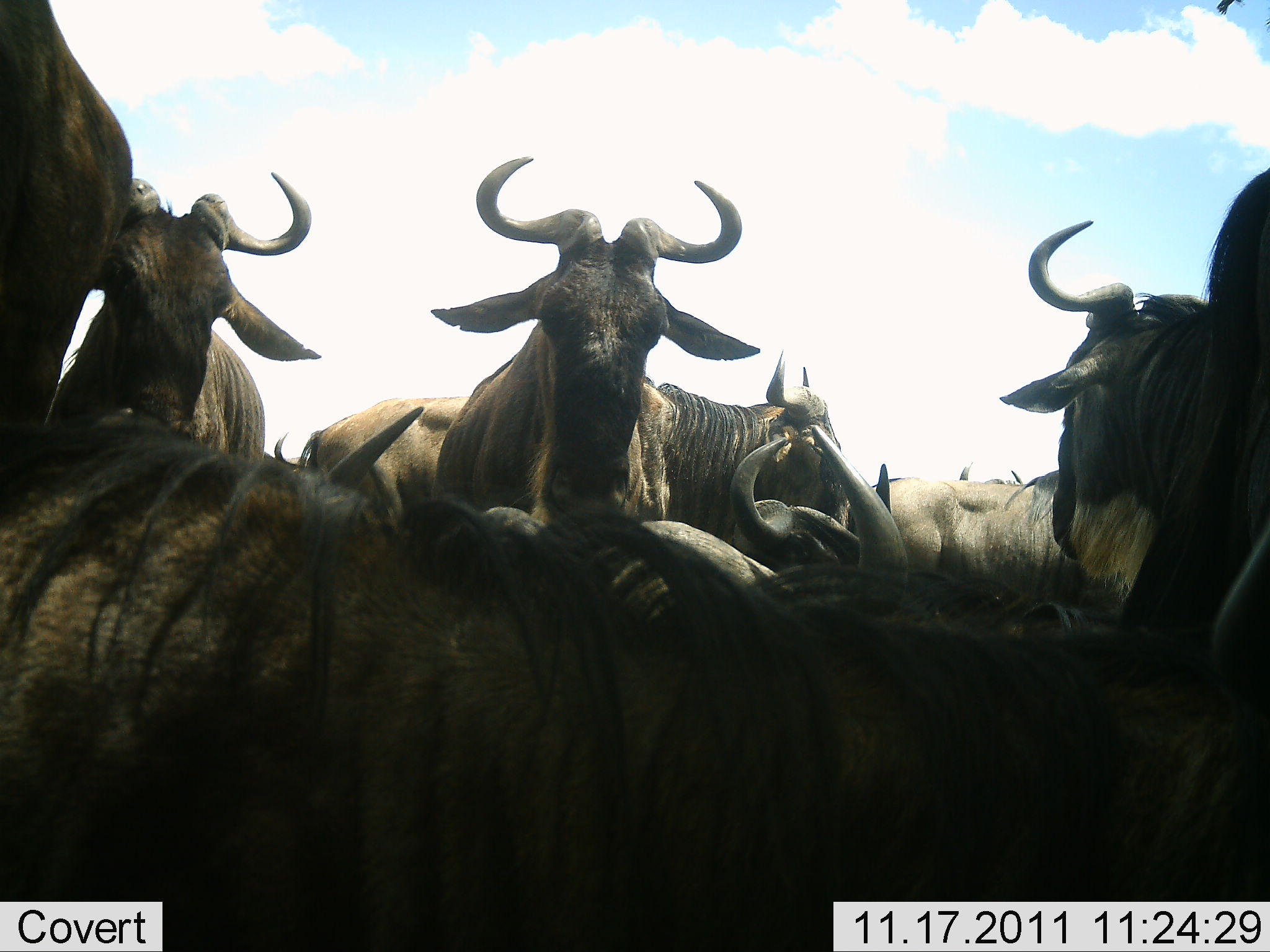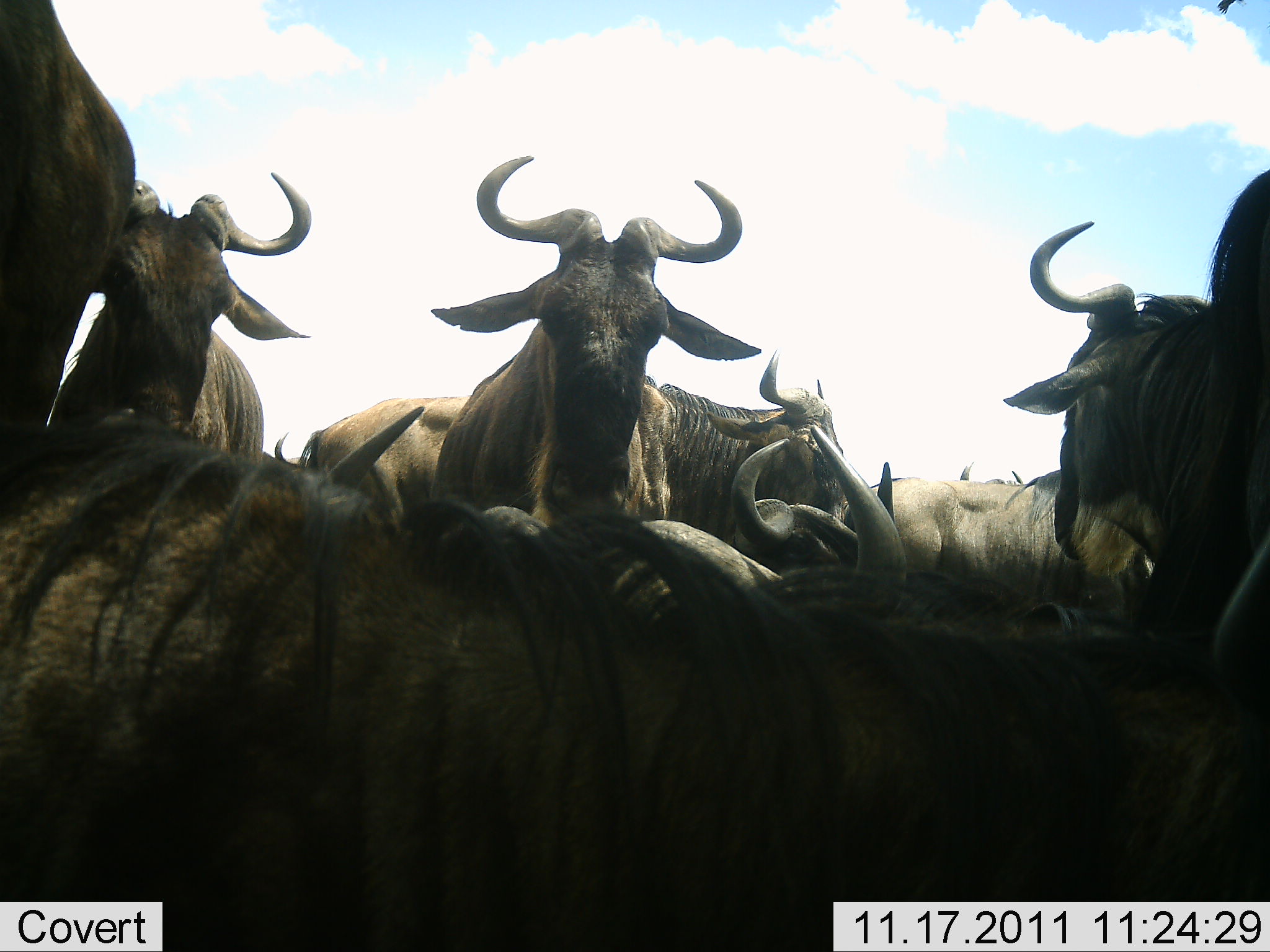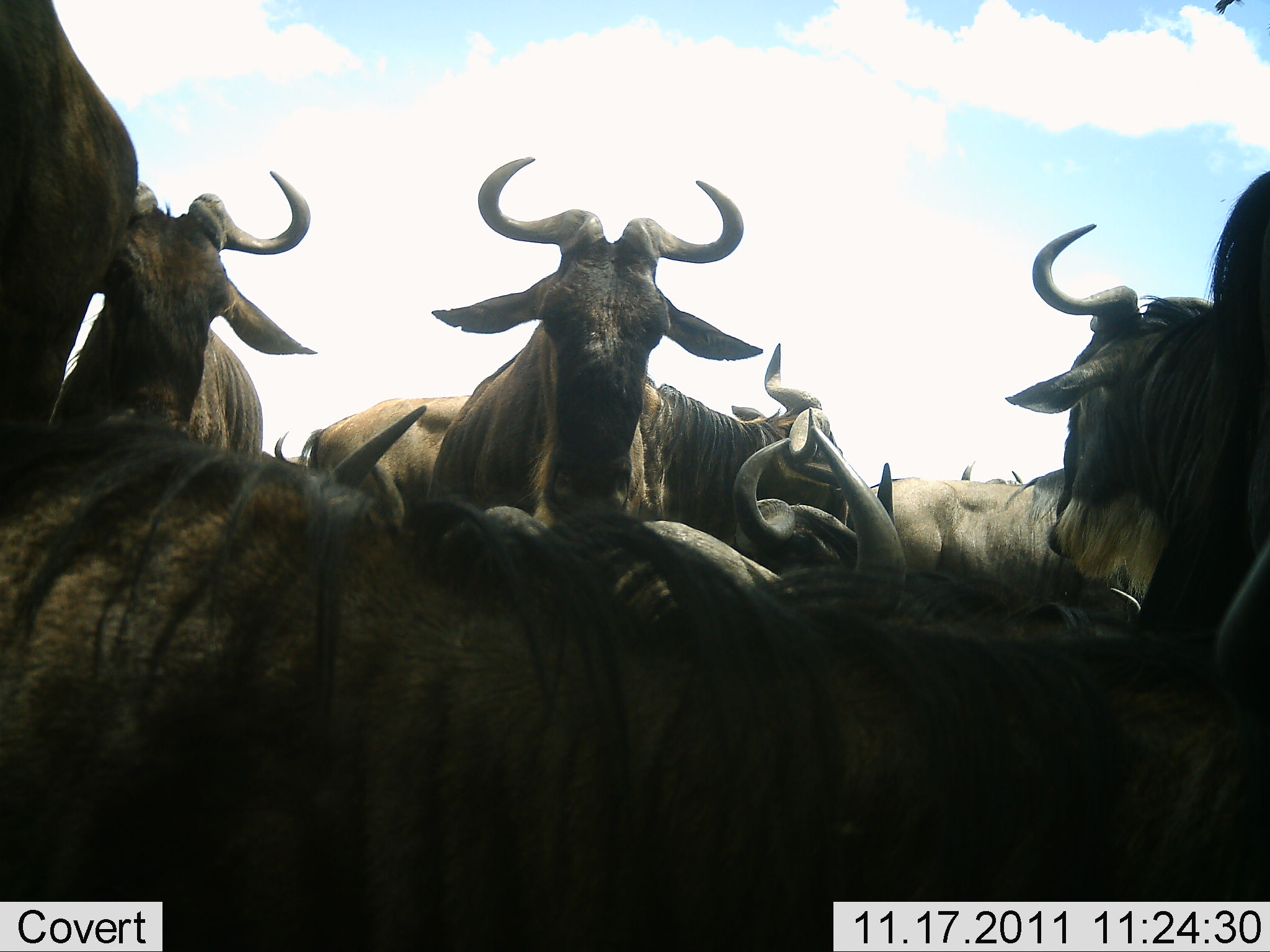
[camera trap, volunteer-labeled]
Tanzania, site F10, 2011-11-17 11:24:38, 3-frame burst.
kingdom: Animalia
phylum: Chordata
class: Mammalia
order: Artiodactyla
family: Bovidae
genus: Connochaetes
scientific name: Connochaetes taurinus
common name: blue wildebeest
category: wildebeest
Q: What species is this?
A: Wildebeest (blue wildebeest) (Connochaetes taurinus).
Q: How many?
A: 10.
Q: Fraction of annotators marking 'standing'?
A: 58%.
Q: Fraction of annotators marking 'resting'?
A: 67%.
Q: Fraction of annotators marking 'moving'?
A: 0%.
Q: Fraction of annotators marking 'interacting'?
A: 8%.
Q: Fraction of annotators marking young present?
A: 0%.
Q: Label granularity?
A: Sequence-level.